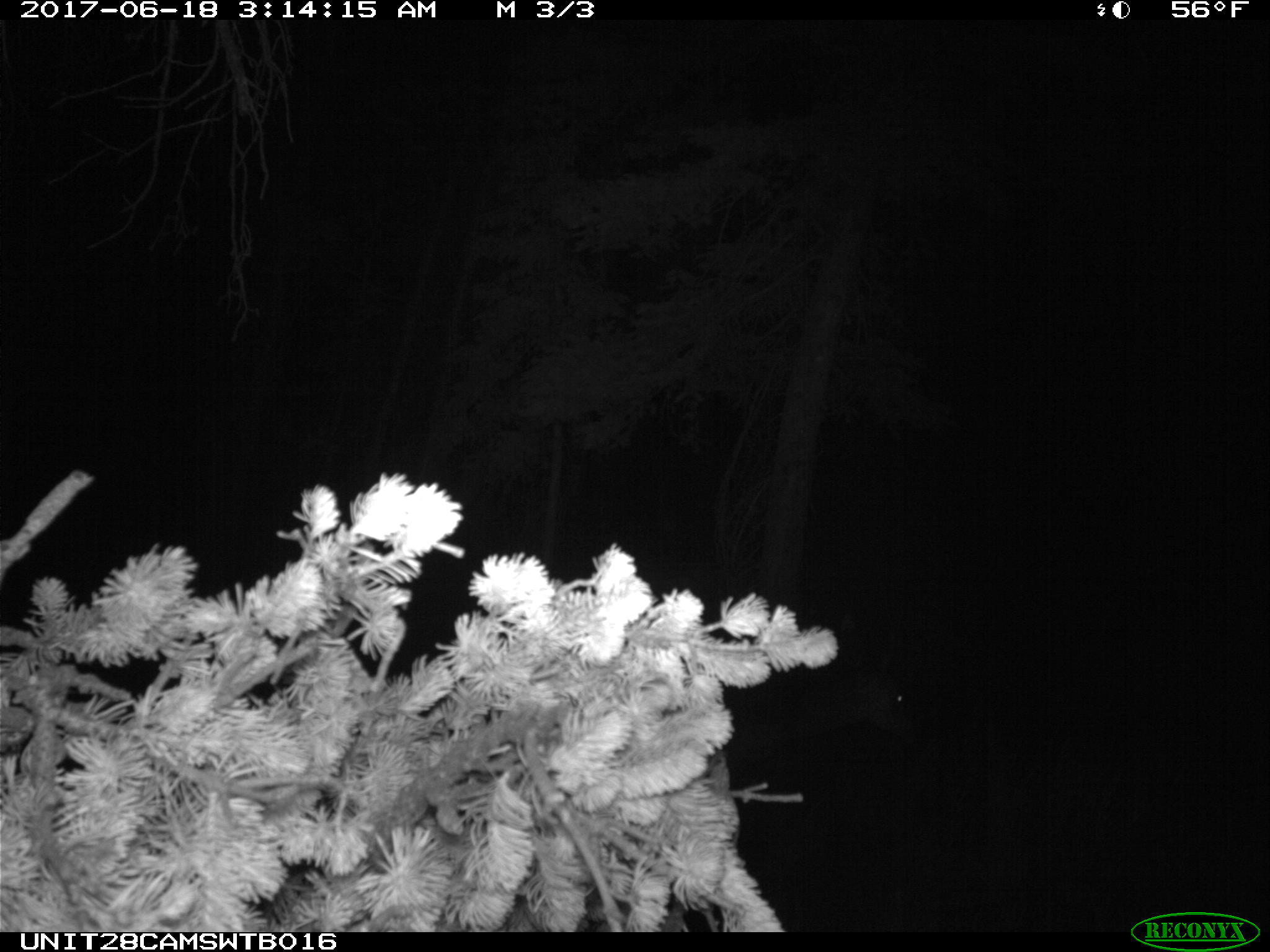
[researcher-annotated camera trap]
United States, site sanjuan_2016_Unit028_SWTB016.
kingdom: Animalia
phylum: Chordata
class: Mammalia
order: Artiodactyla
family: Cervidae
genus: Odocoileus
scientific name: Odocoileus hemionus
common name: mule deer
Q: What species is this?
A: Odocoileus hemionus (mule deer).